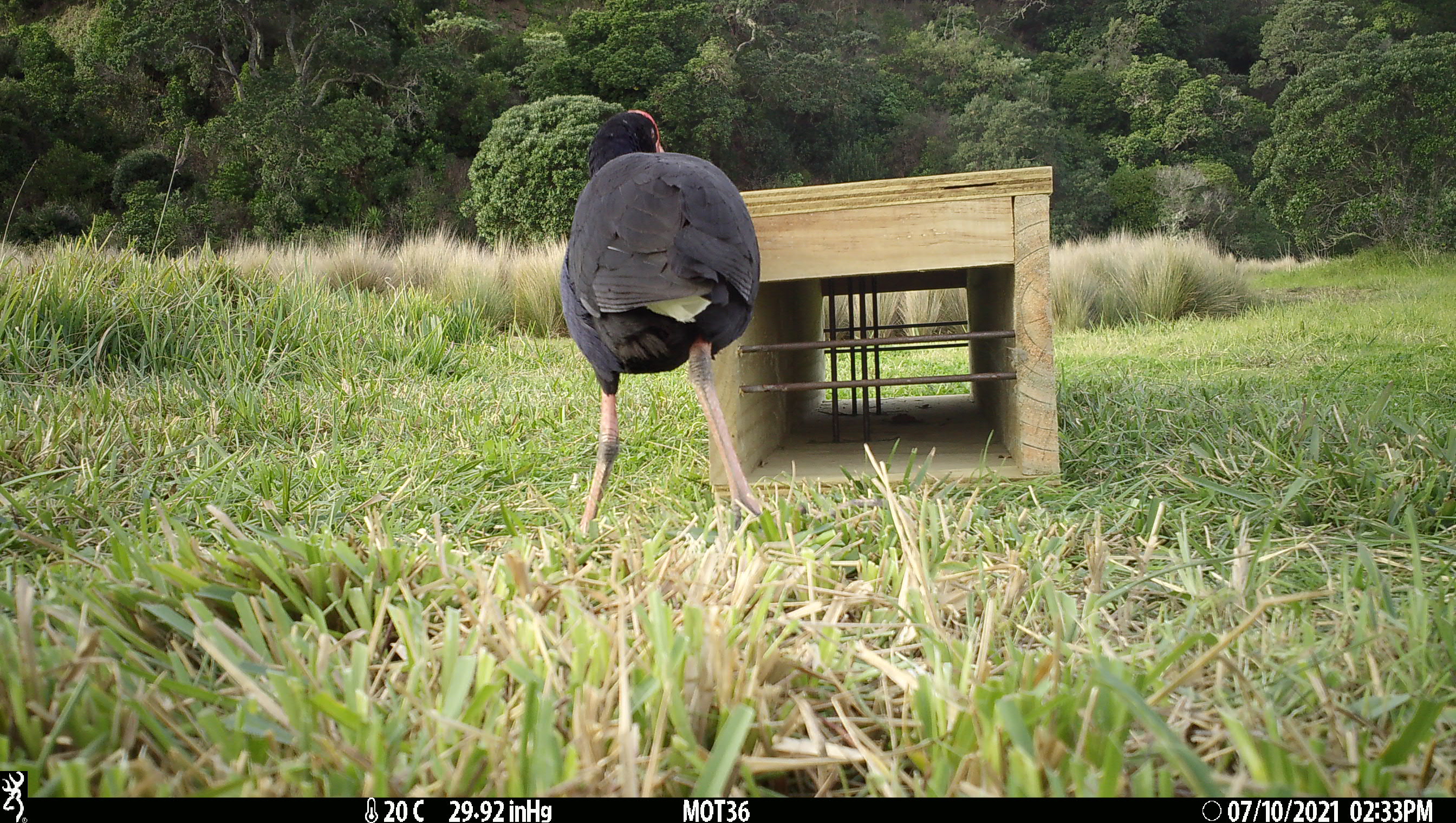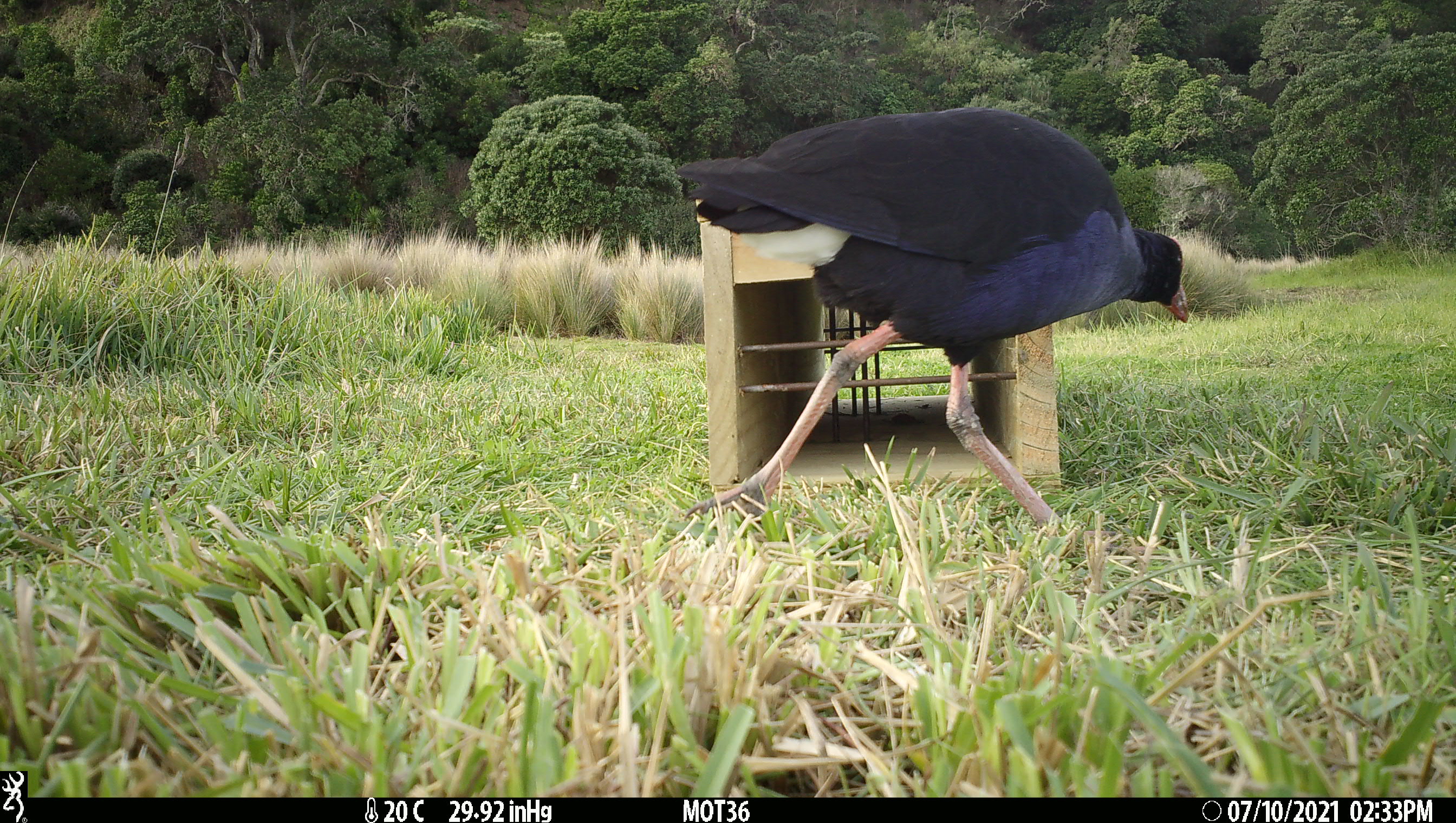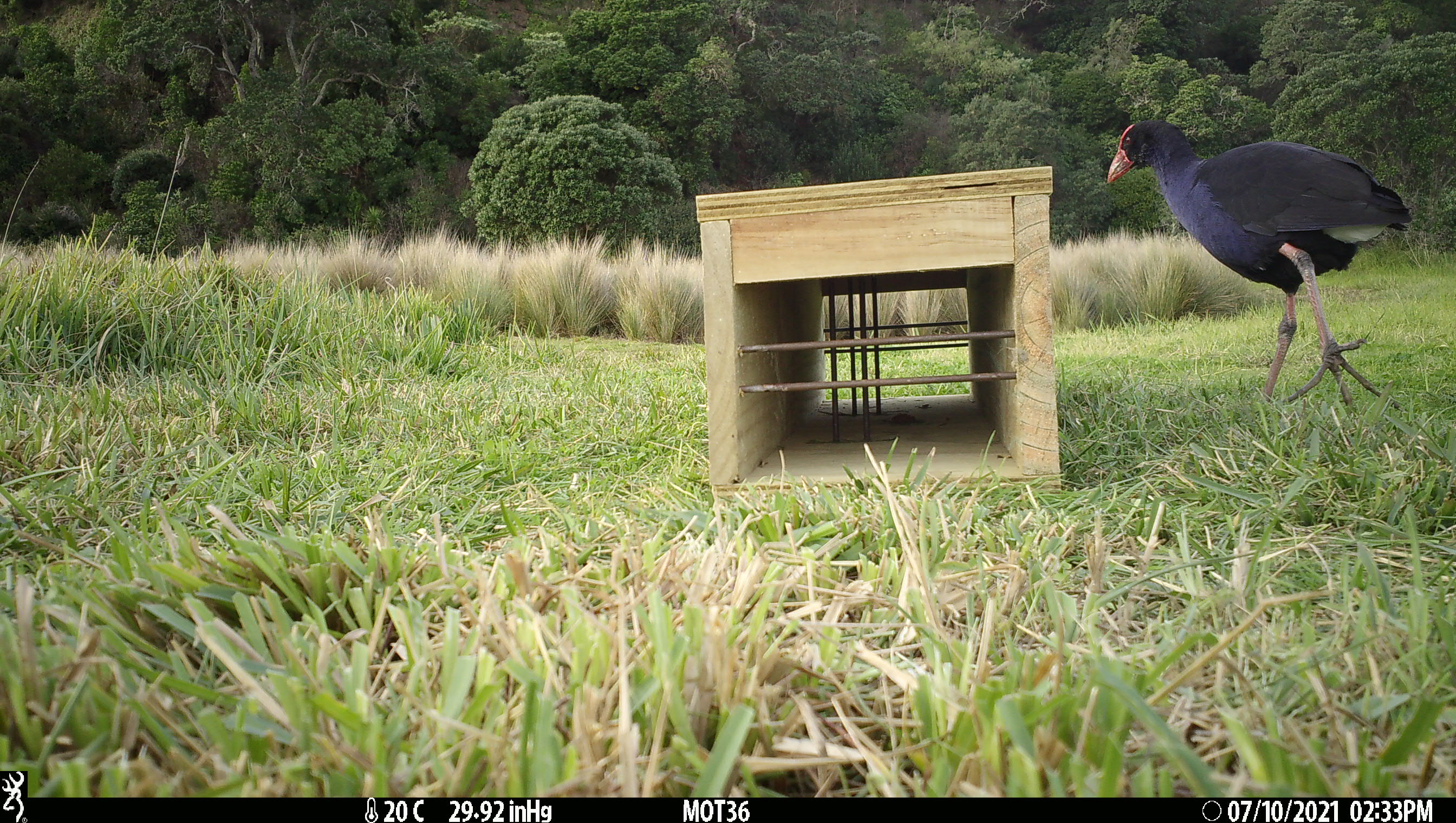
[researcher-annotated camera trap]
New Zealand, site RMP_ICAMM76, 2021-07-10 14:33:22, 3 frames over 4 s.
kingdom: Animalia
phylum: Chordata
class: Aves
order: Gruiformes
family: Rallidae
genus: Porphyrio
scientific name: Porphyrio melanotus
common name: australasian swamphen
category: pukeko